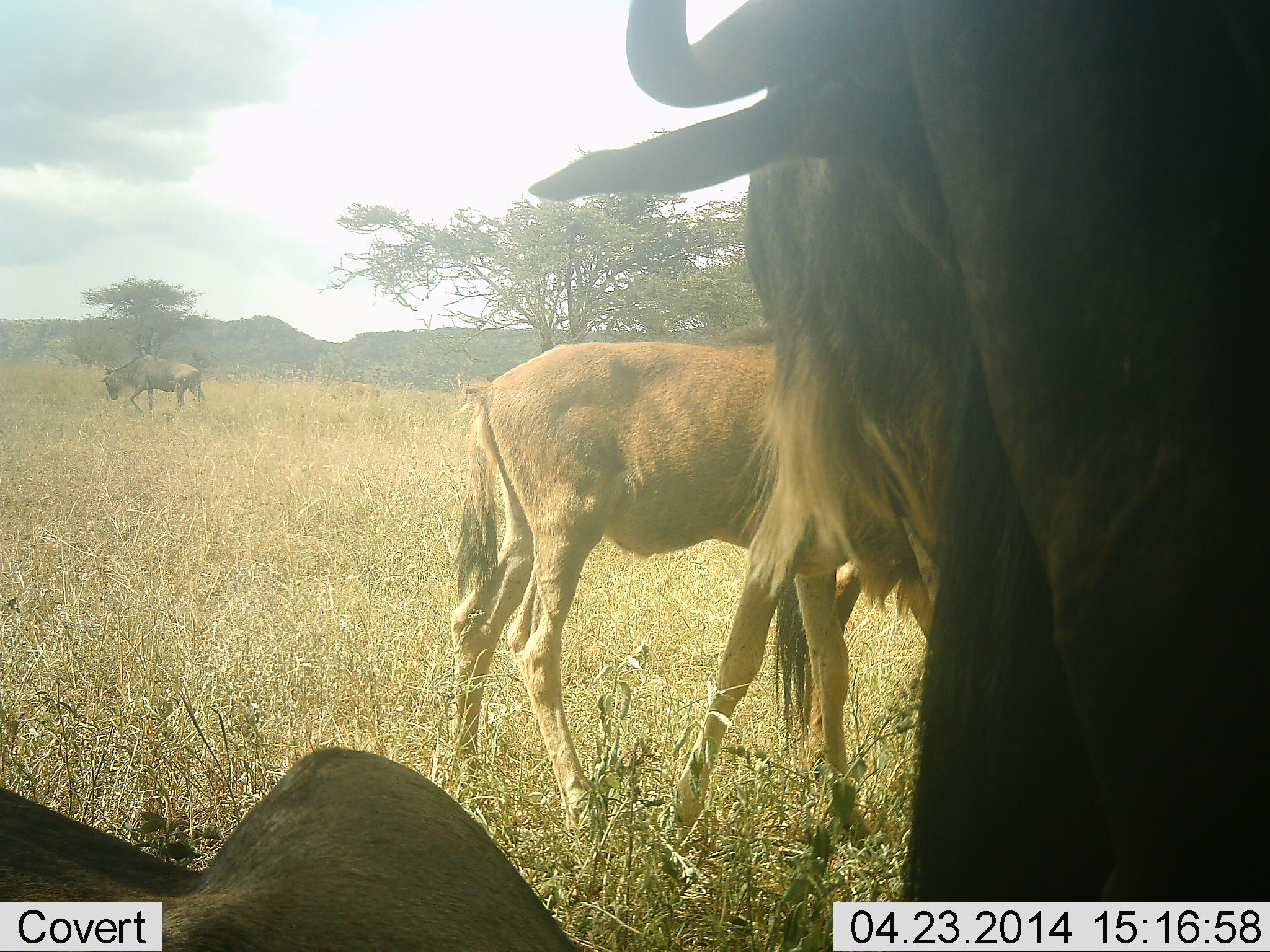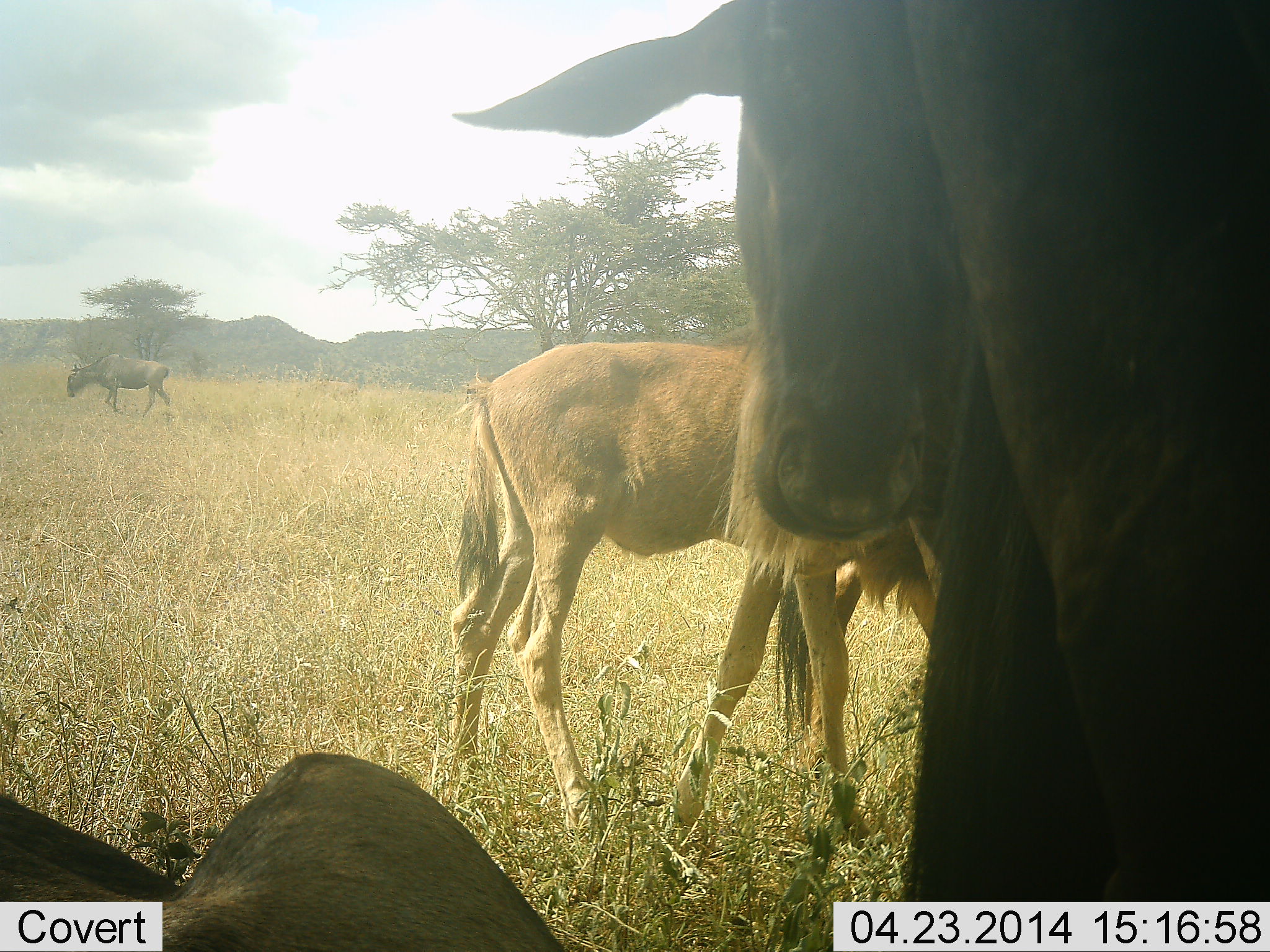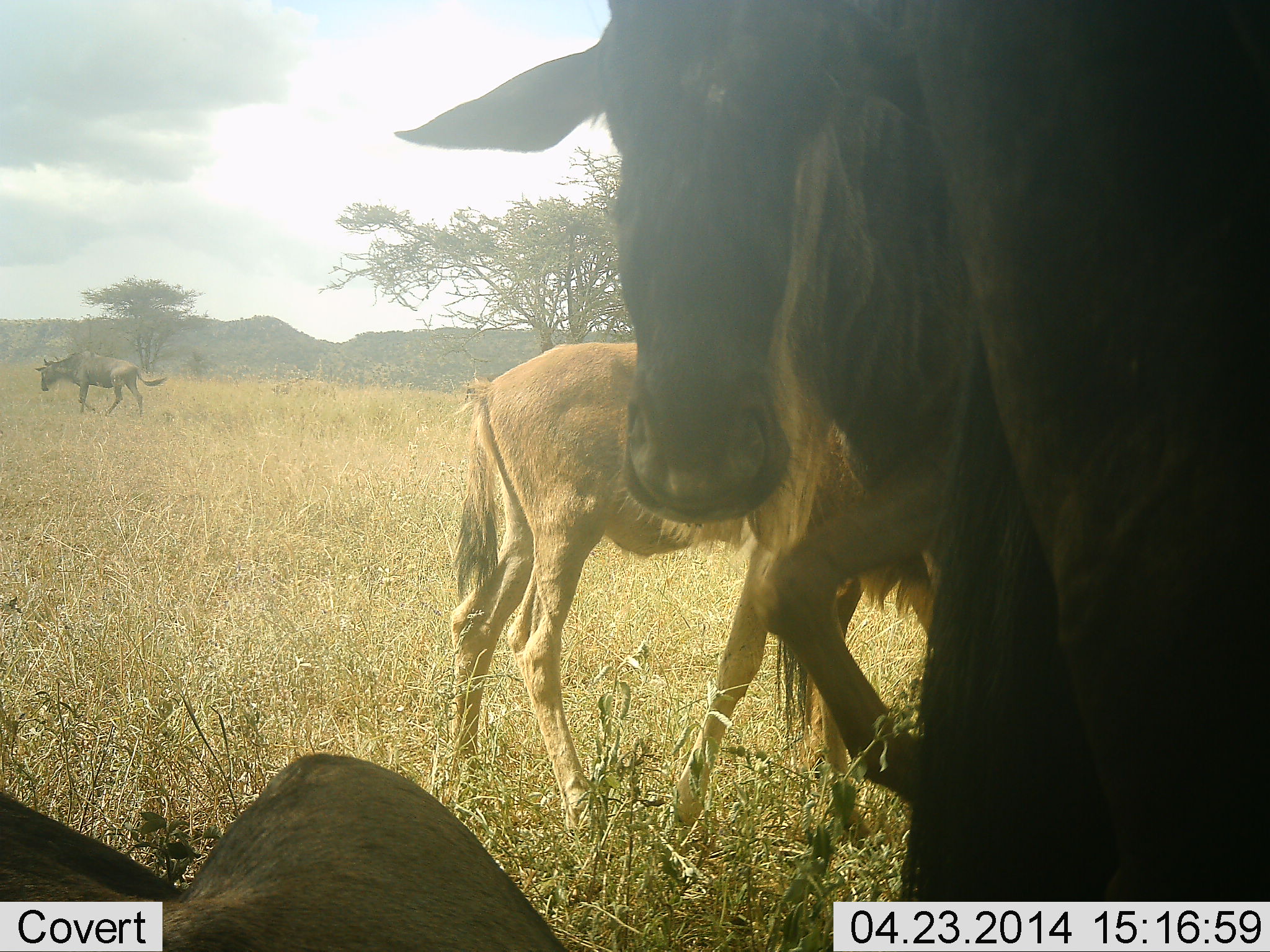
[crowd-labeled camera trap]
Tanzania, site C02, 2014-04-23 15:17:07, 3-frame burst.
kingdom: Animalia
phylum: Chordata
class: Mammalia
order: Artiodactyla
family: Bovidae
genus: Connochaetes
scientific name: Connochaetes taurinus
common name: blue wildebeest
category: wildebeest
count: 5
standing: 80%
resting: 50%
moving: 70%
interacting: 10%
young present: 80%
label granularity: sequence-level